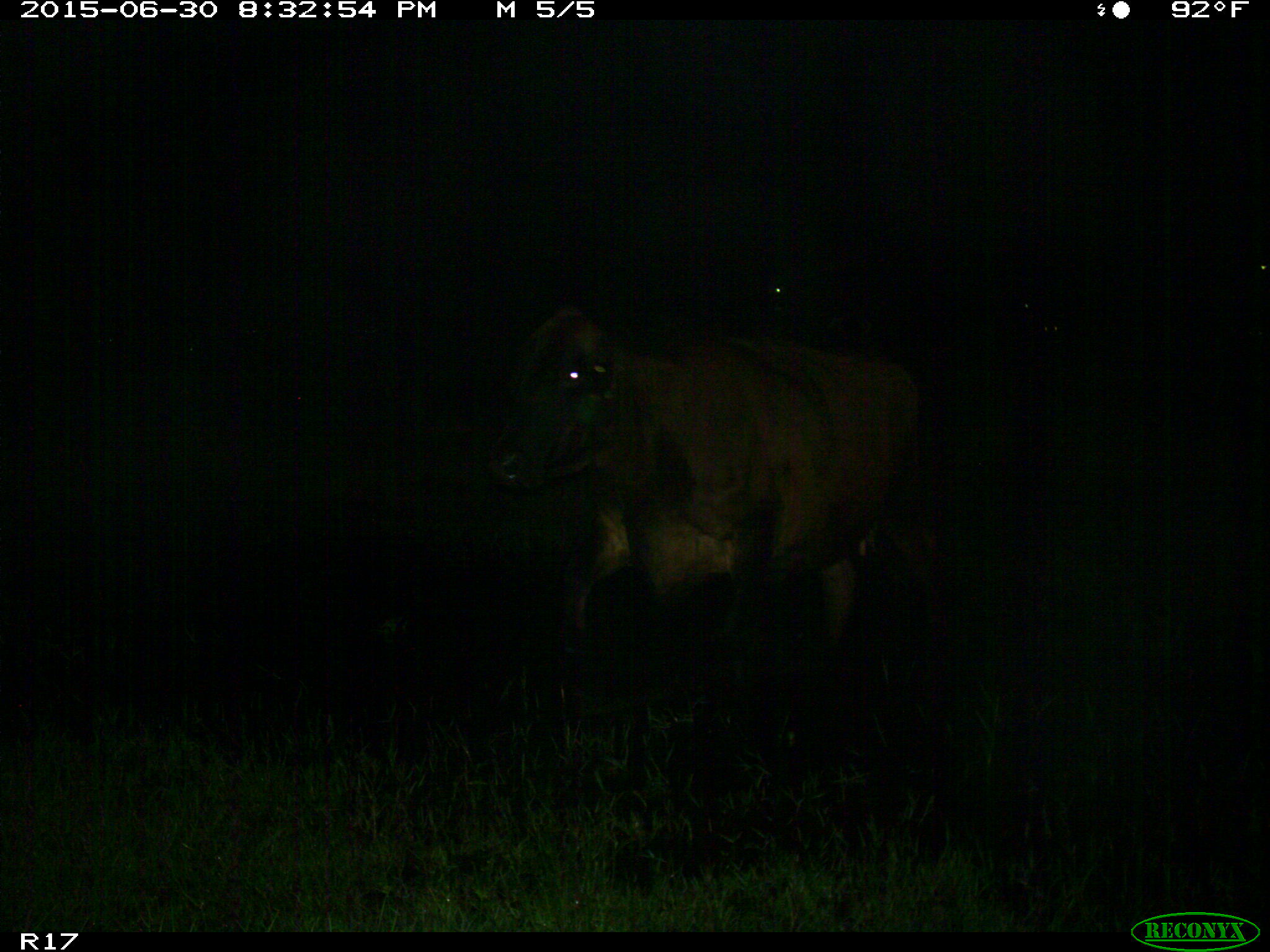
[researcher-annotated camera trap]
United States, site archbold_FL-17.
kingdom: Animalia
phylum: Chordata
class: Mammalia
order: Artiodactyla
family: Bovidae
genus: Bos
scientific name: Bos taurus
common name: domestic cow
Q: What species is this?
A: Bos taurus (domestic cow).